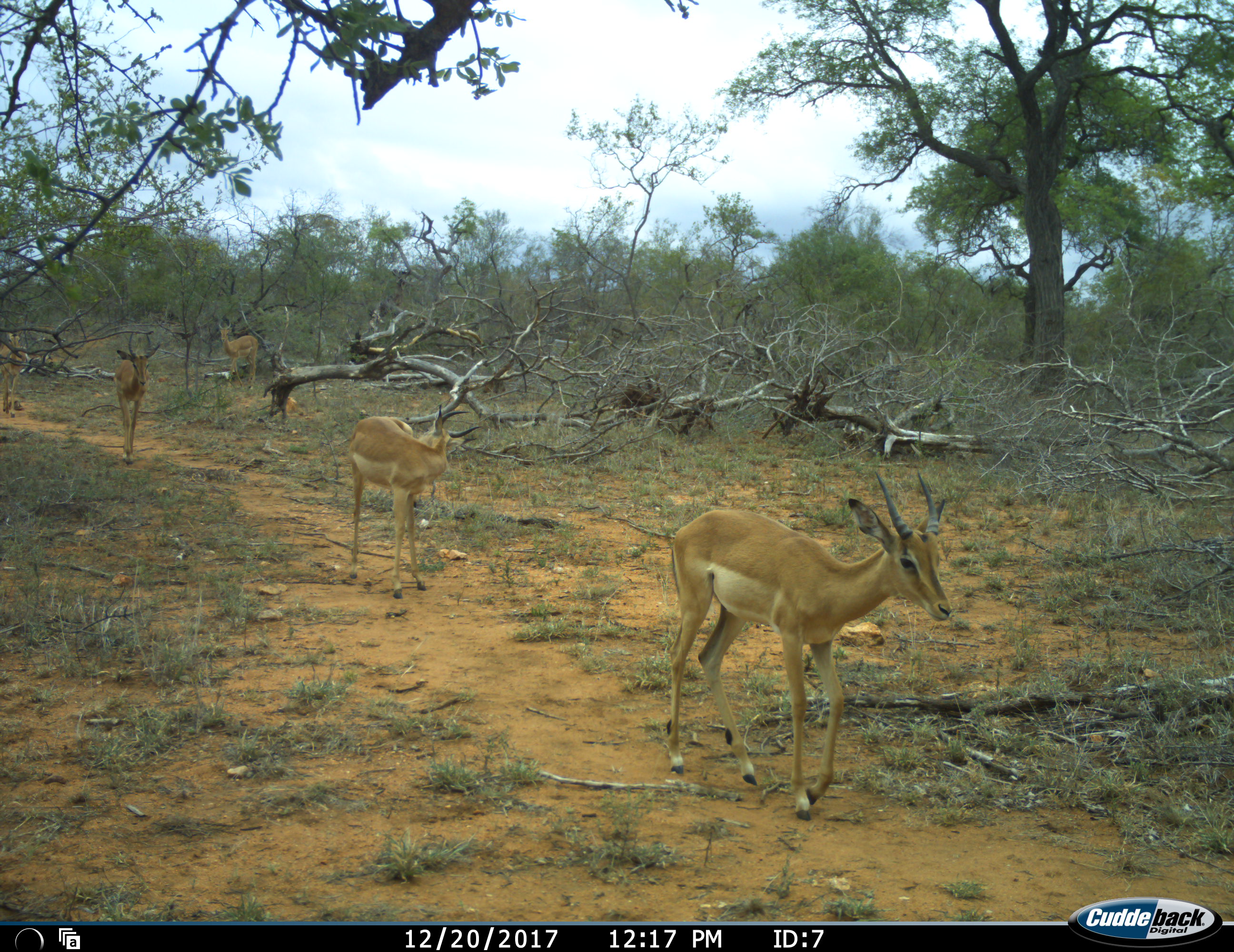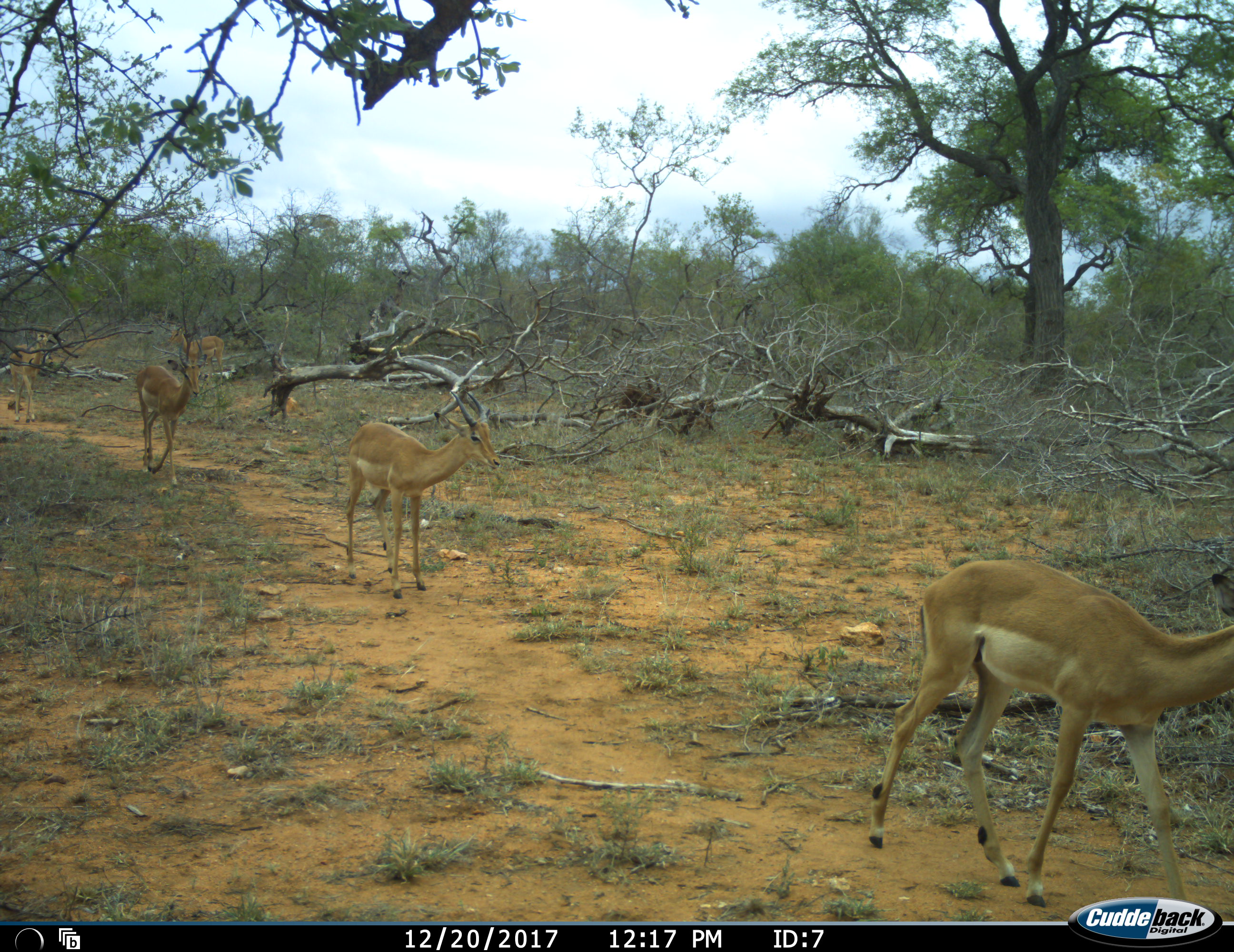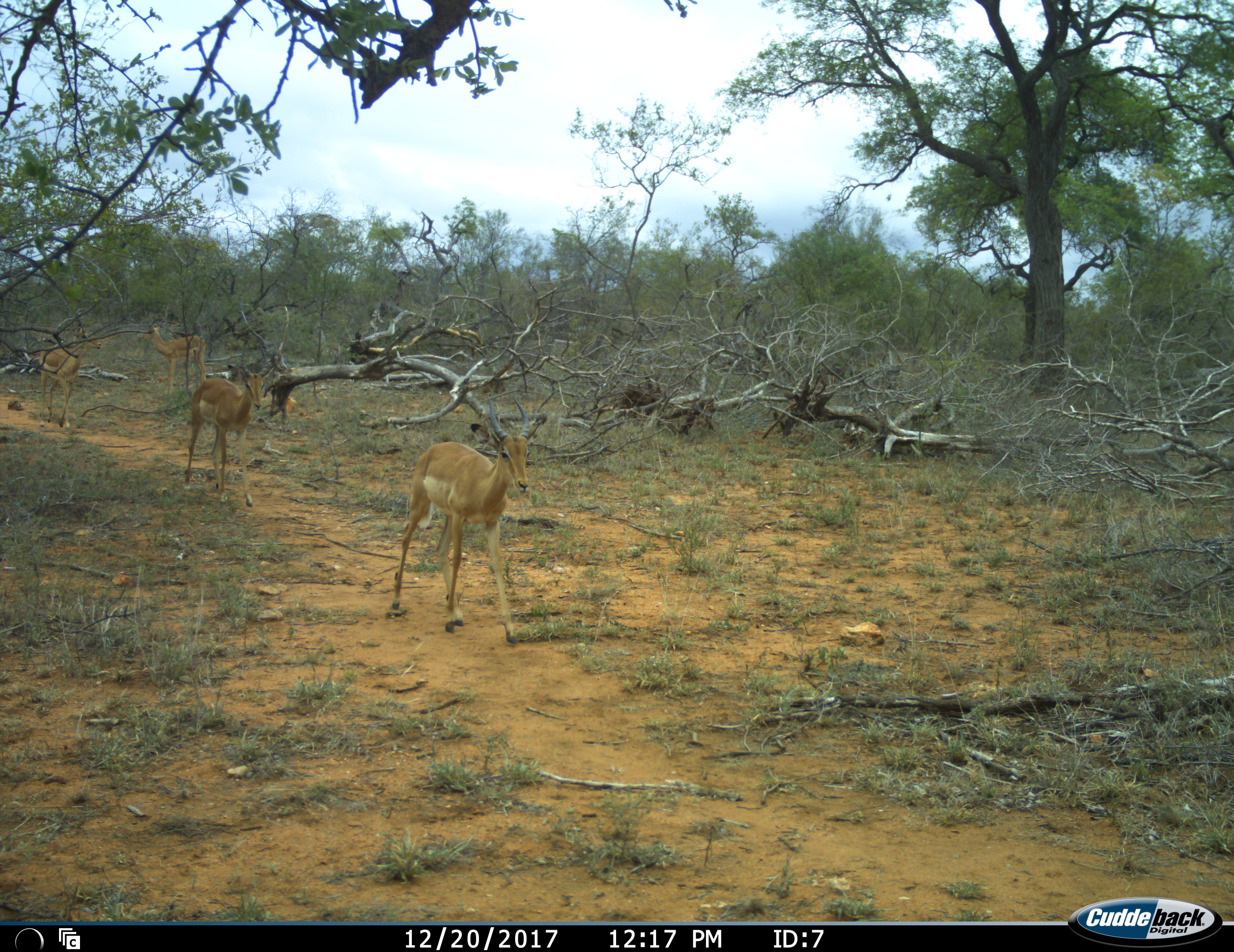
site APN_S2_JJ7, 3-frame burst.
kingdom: Animalia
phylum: Chordata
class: Mammalia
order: Artiodactyla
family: Bovidae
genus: Aepyceros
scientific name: Aepyceros melampus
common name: impala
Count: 5.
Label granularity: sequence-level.